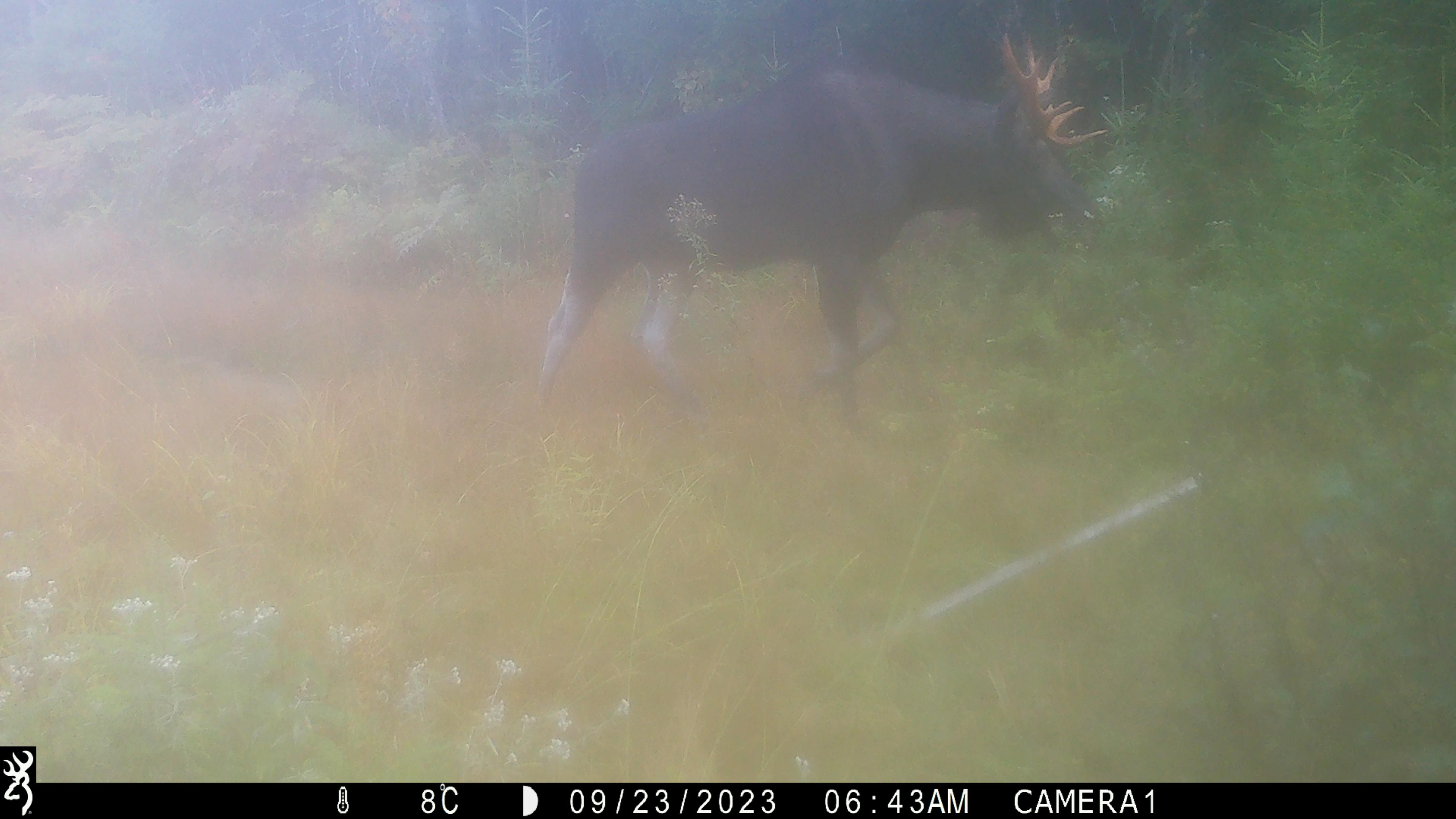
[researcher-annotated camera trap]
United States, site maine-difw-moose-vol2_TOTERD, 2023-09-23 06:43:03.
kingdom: Animalia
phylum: Chordata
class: Mammalia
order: Artiodactyla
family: Cervidae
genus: Alces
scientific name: Alces alces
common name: moose